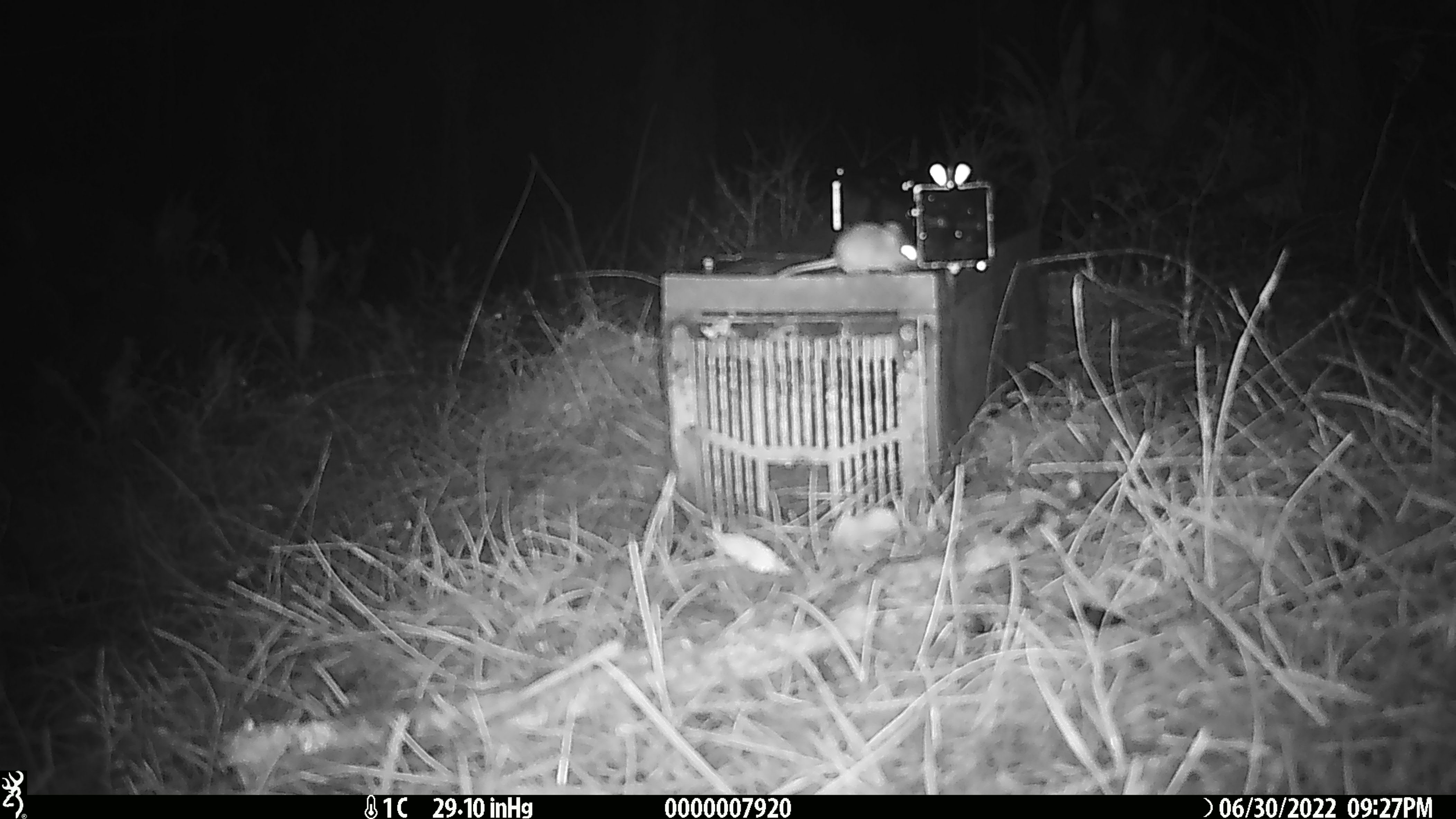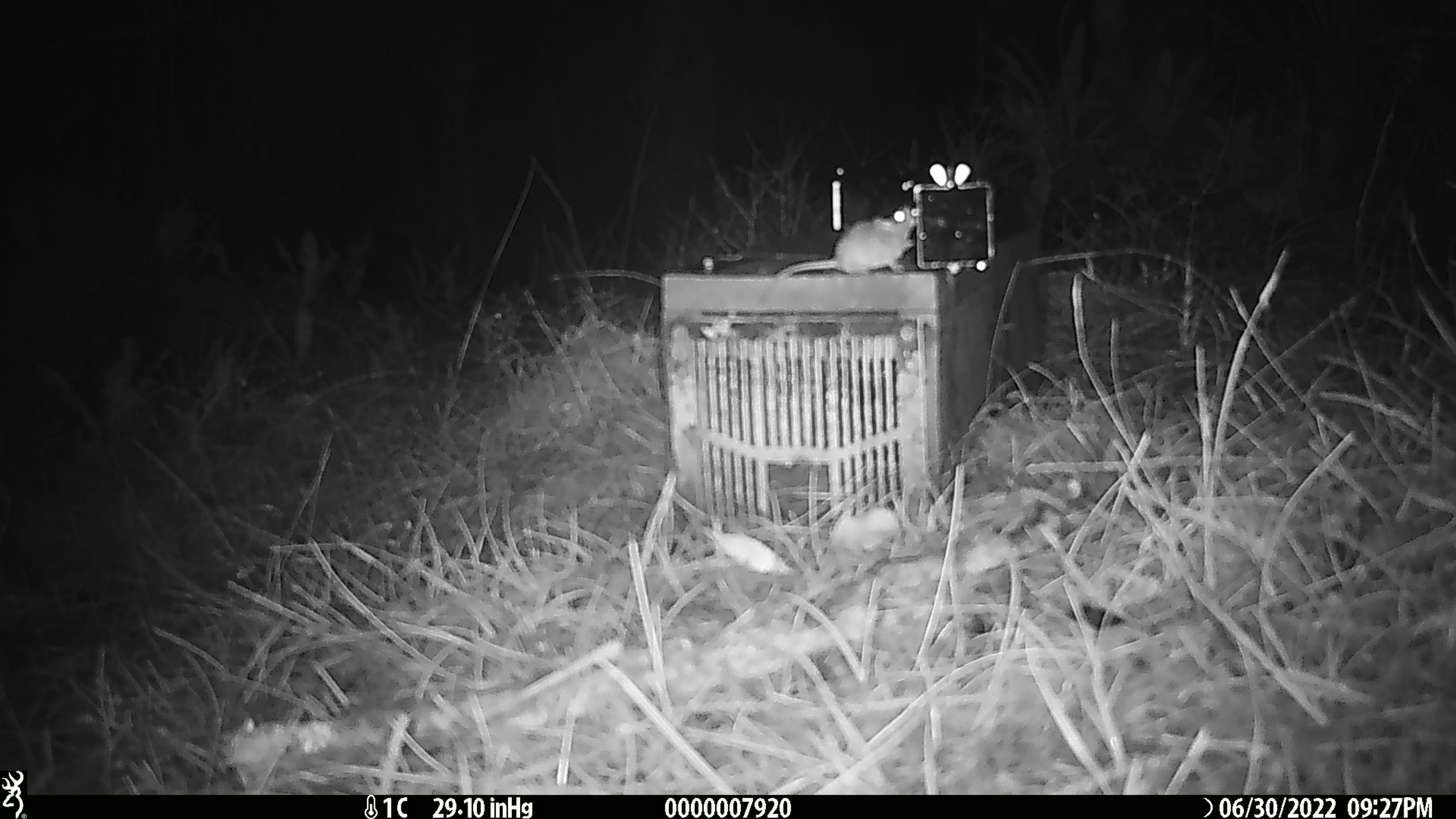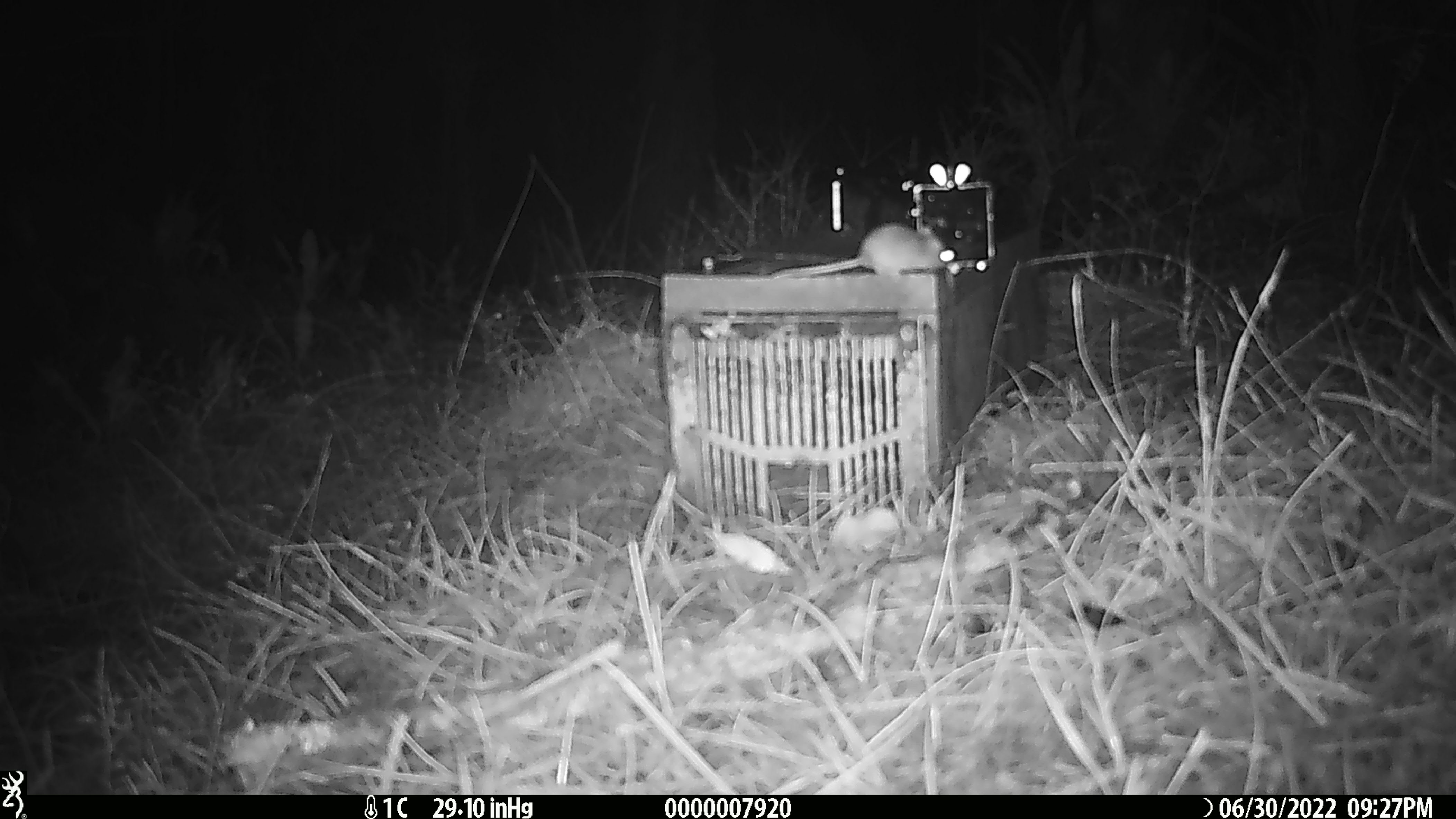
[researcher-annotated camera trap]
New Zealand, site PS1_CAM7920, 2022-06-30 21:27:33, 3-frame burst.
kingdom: Animalia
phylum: Chordata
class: Mammalia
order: Rodentia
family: Muridae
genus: Mus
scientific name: Mus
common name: mouse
Mouse (Mus).